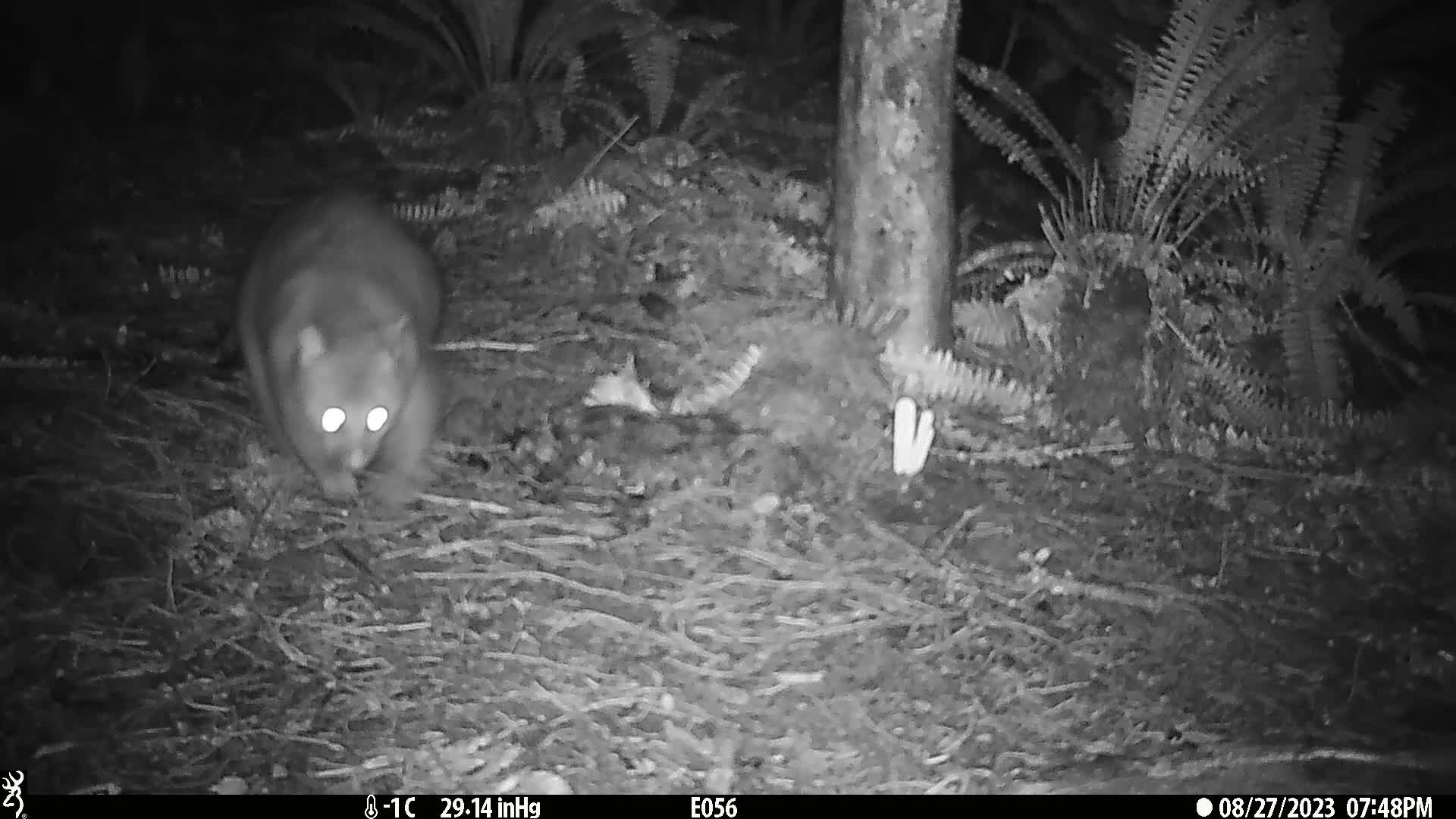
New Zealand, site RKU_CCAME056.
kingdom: Animalia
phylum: Chordata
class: Mammalia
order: Diprotodontia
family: Phalangeridae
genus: Trichosurus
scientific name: Trichosurus vulpecula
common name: common brushtail possum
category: possum